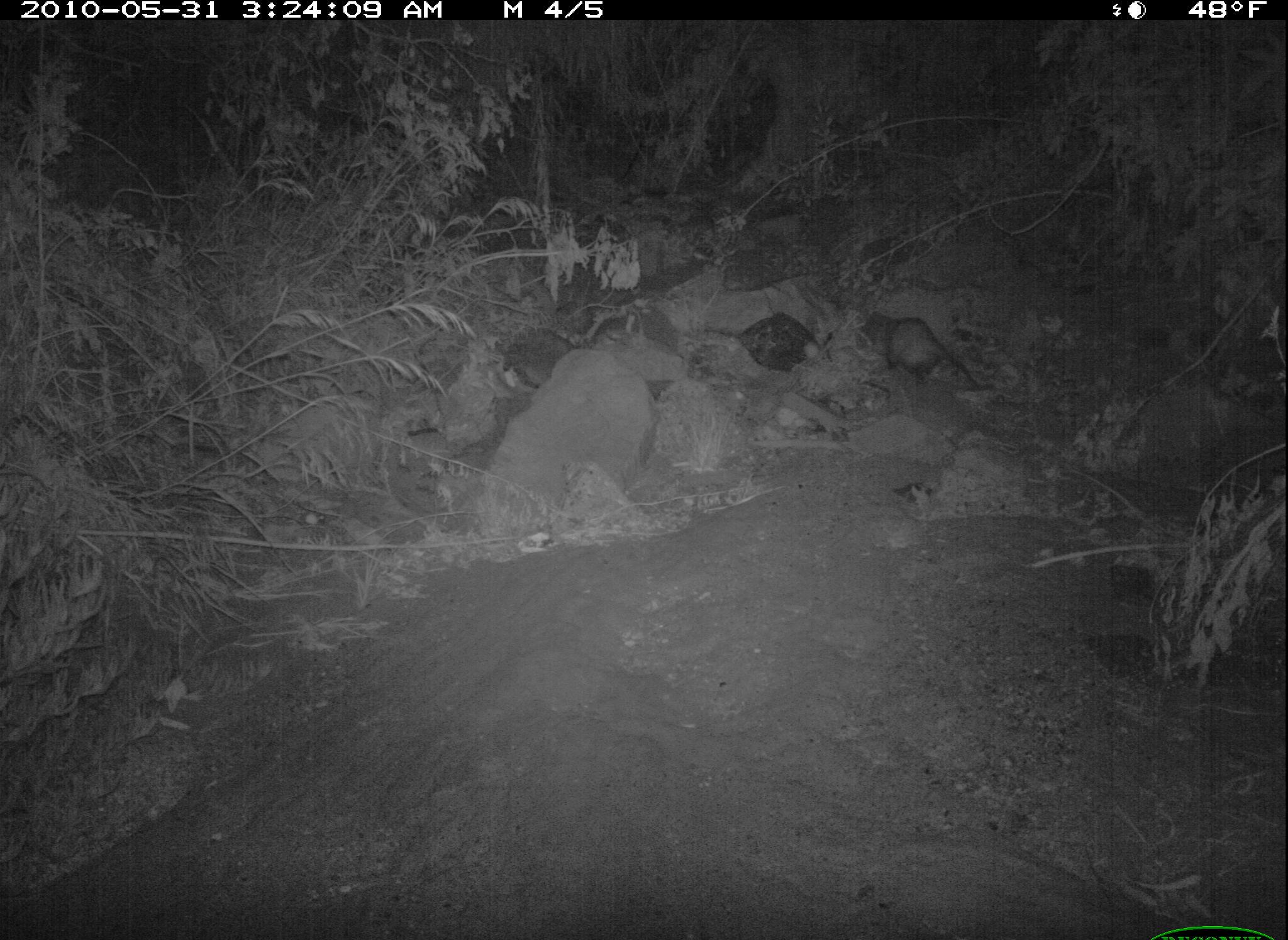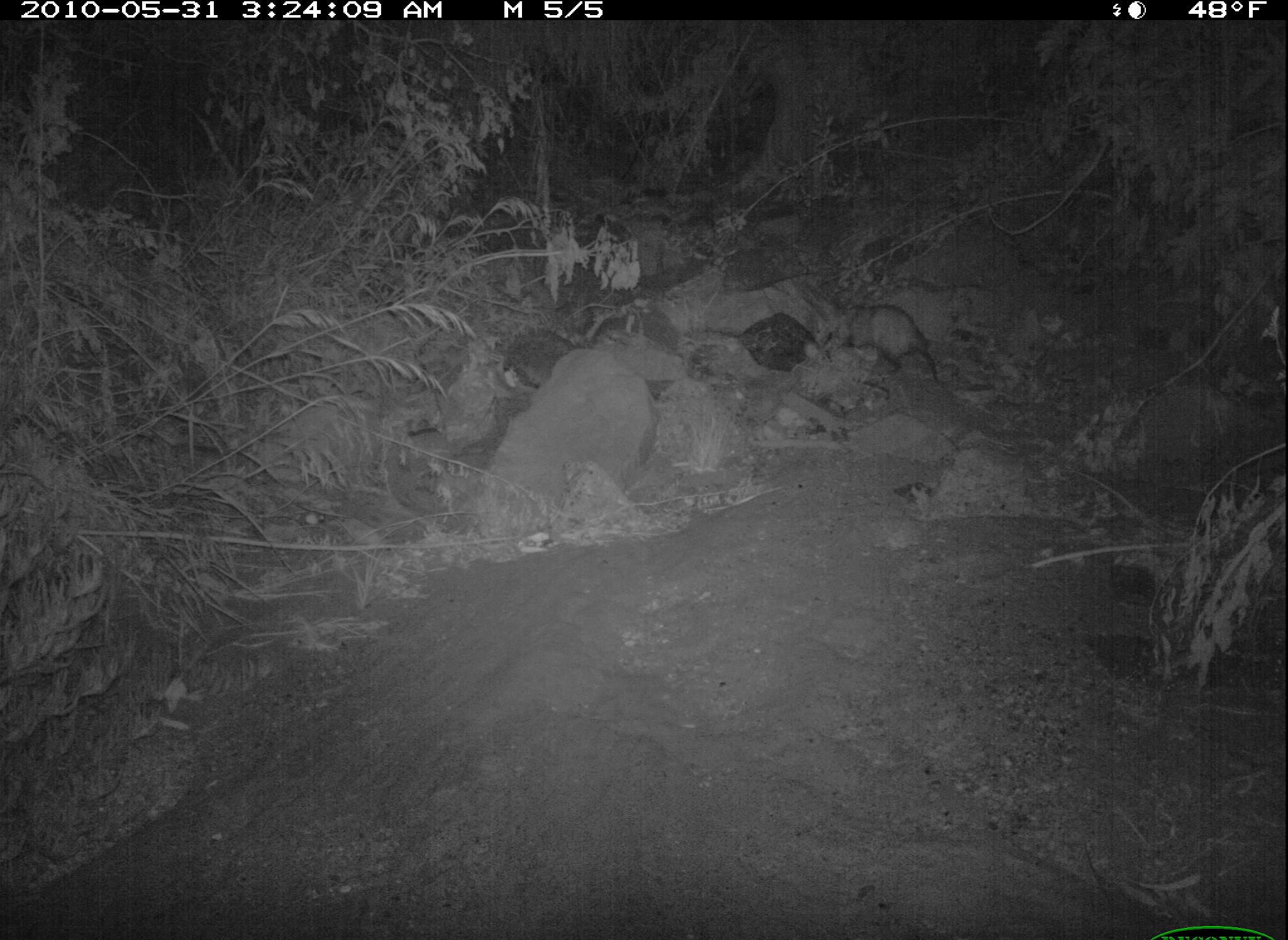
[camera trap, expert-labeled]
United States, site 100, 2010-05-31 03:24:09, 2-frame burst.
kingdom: Animalia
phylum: Chordata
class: Mammalia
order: Didelphimorphia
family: Didelphidae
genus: Didelphis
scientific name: Didelphis virginiana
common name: virginia opossum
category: opossum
Opossum (virginia opossum) (Didelphis virginiana).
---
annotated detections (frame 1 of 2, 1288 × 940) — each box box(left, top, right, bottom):
opossum: box(861, 290, 986, 397)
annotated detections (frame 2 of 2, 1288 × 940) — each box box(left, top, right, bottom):
opossum: box(842, 293, 950, 403)